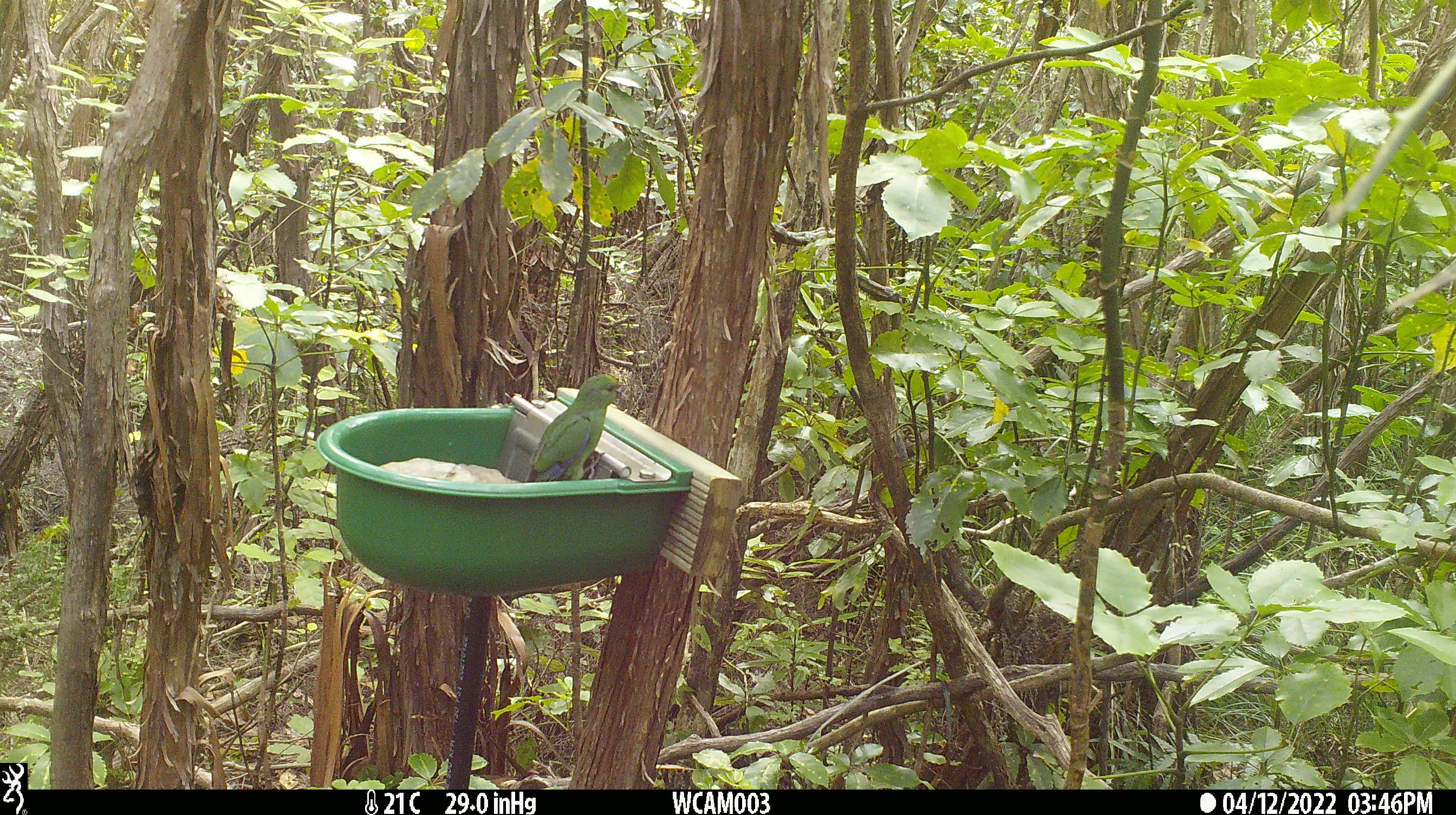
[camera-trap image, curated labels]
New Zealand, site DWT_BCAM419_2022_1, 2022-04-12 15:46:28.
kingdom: Animalia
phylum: Chordata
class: Aves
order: Psittaciformes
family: Psittaculidae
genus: Cyanoramphus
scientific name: Cyanoramphus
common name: parakeet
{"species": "parakeet (Cyanoramphus)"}